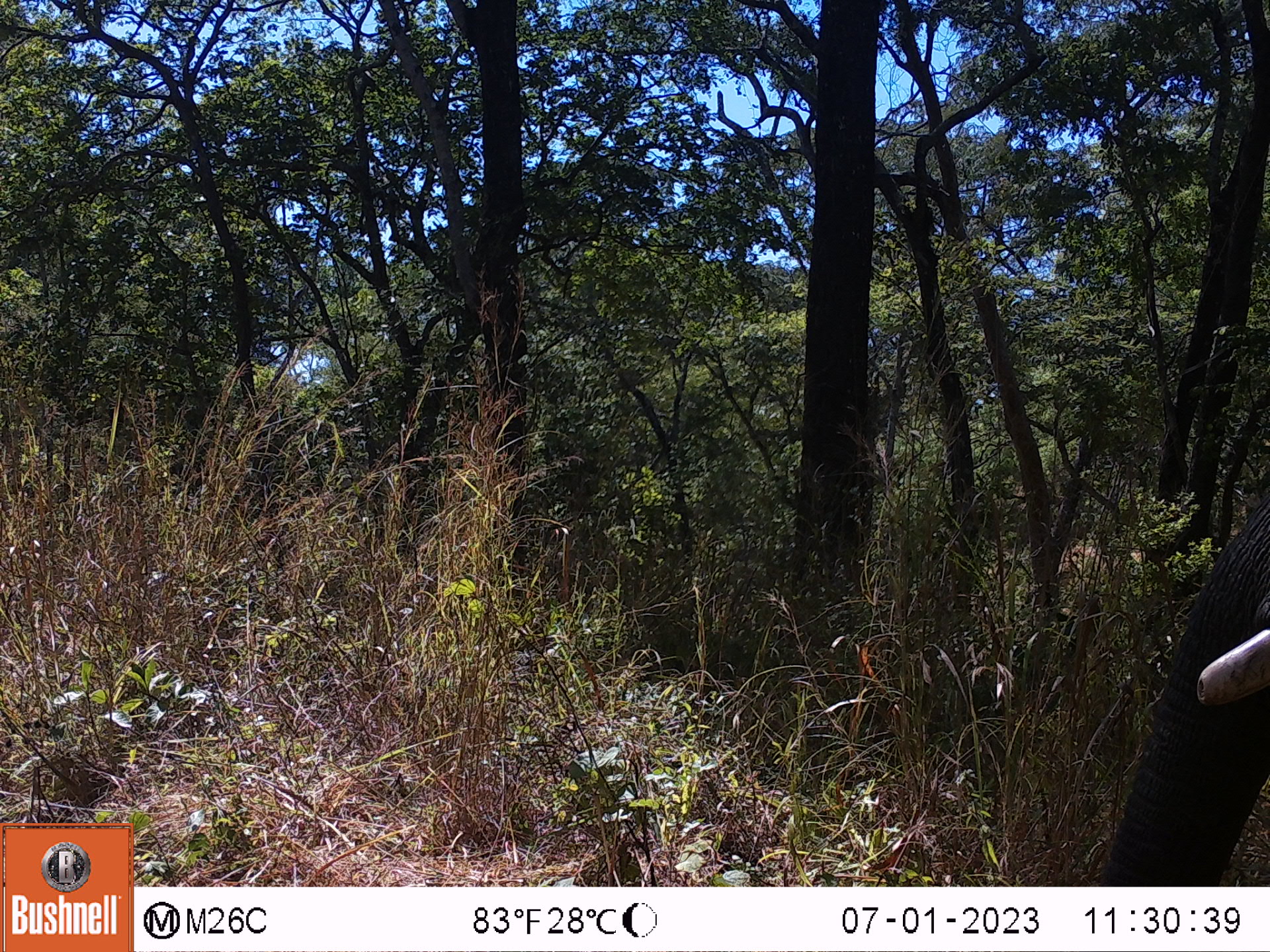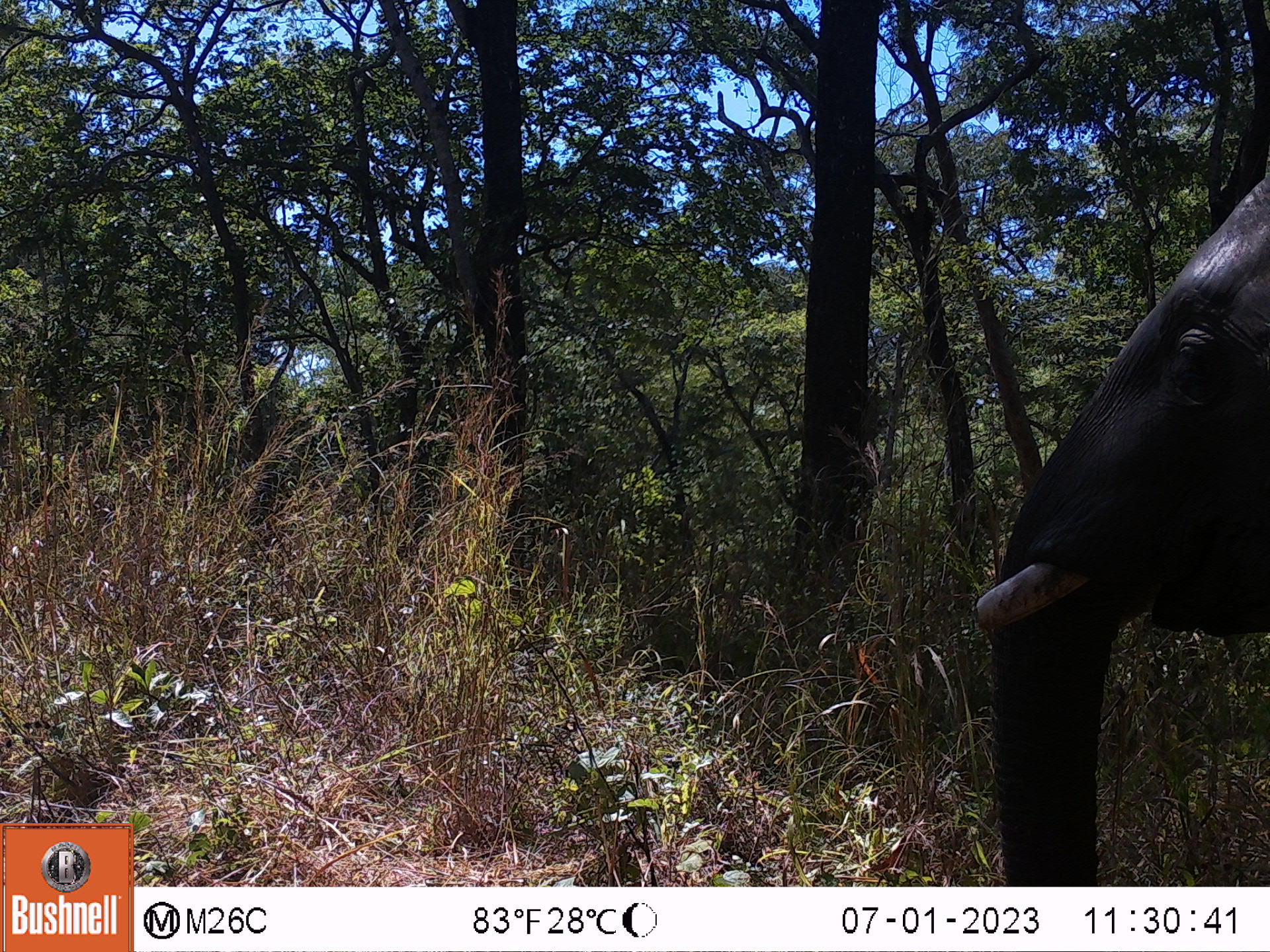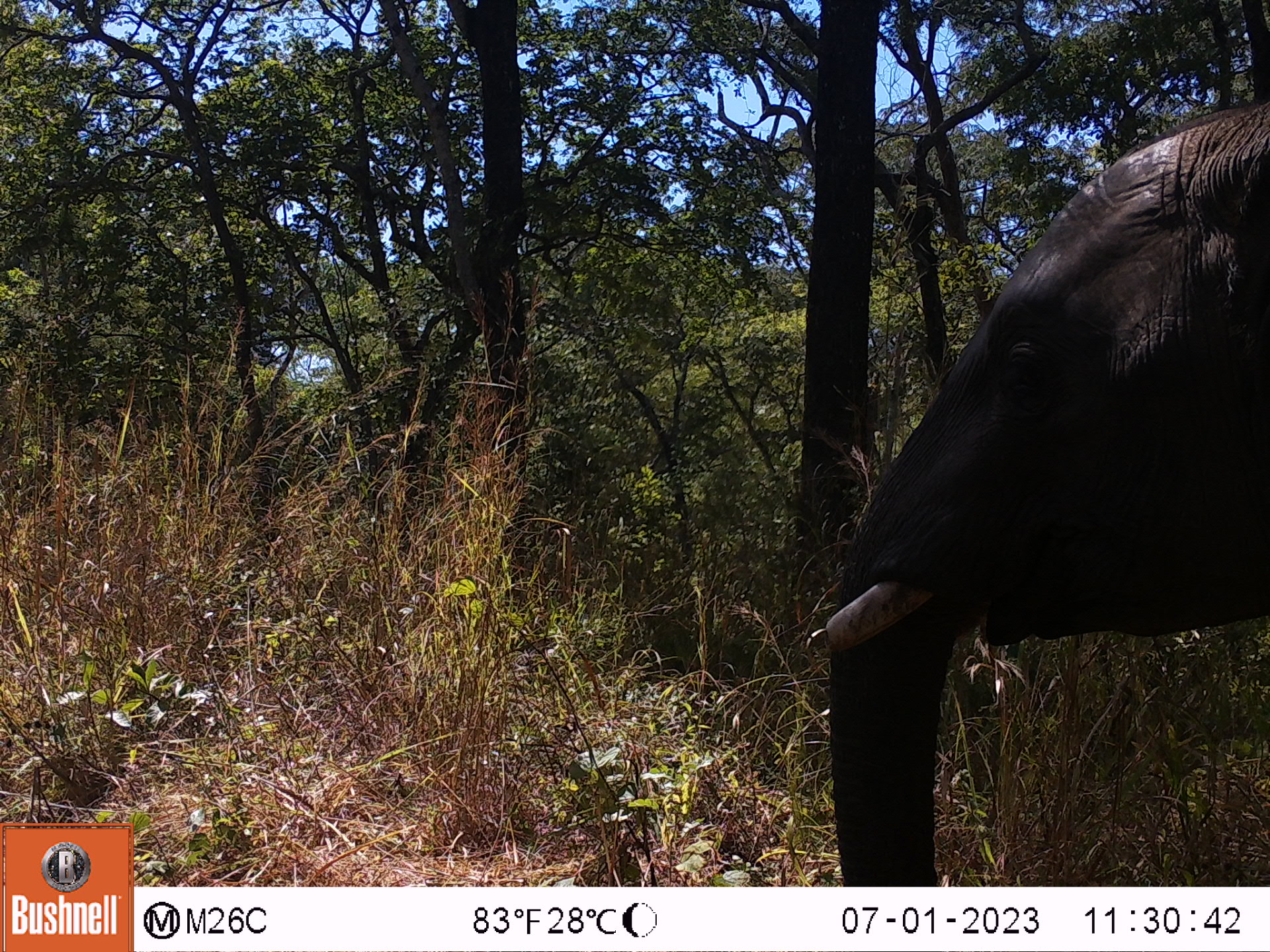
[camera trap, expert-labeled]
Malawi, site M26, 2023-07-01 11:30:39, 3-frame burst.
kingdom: Animalia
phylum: Chordata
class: Mammalia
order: Proboscidea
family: Elephantidae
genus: Loxodonta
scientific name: Loxodonta africana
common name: african savanna elephant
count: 1